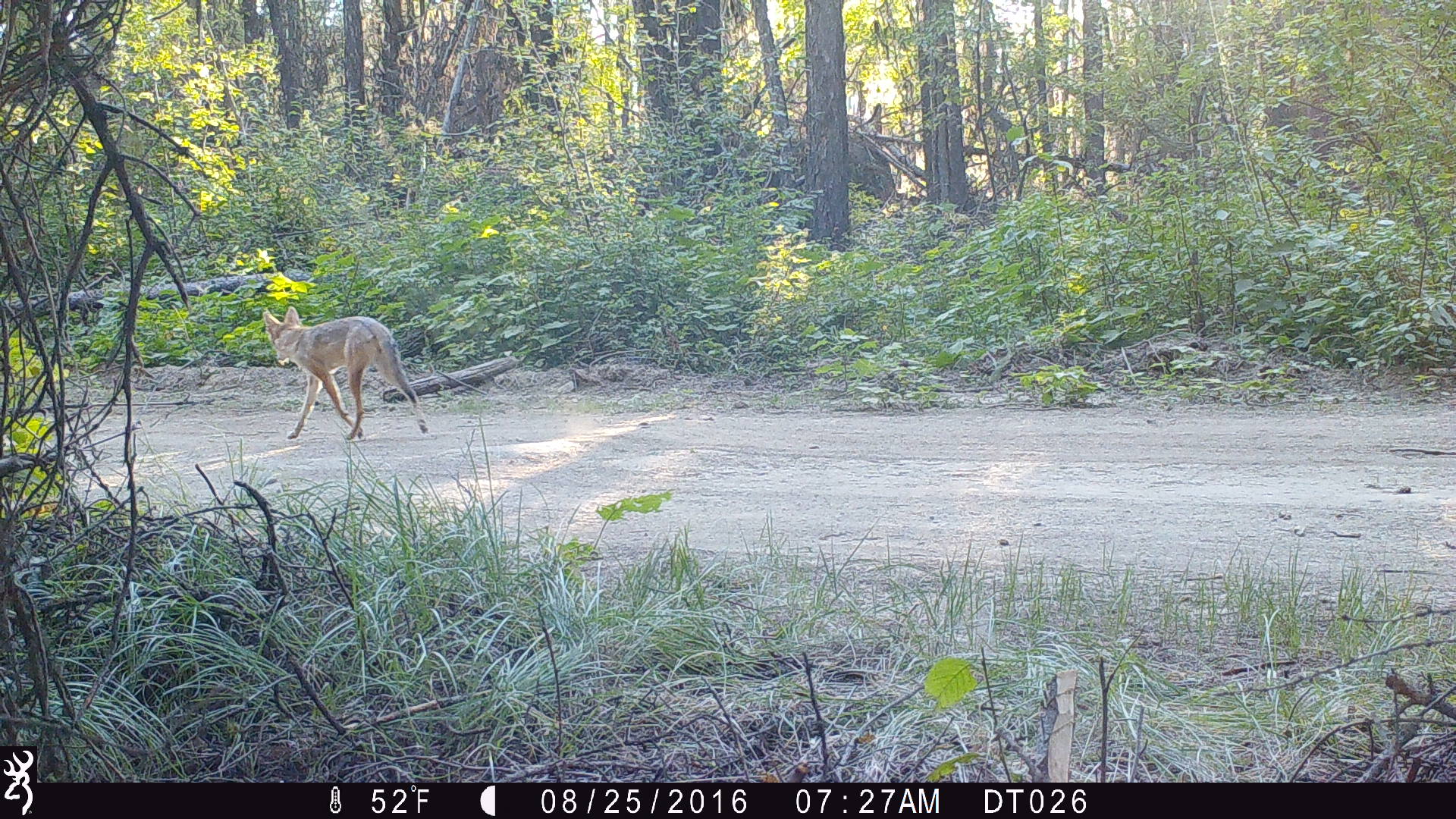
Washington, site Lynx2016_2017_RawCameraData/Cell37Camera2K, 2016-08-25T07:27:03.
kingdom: Animalia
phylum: Chordata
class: Mammalia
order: Carnivora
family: Canidae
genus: Canis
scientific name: Canis latrans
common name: coyote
Canis latrans (coyote). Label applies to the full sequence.